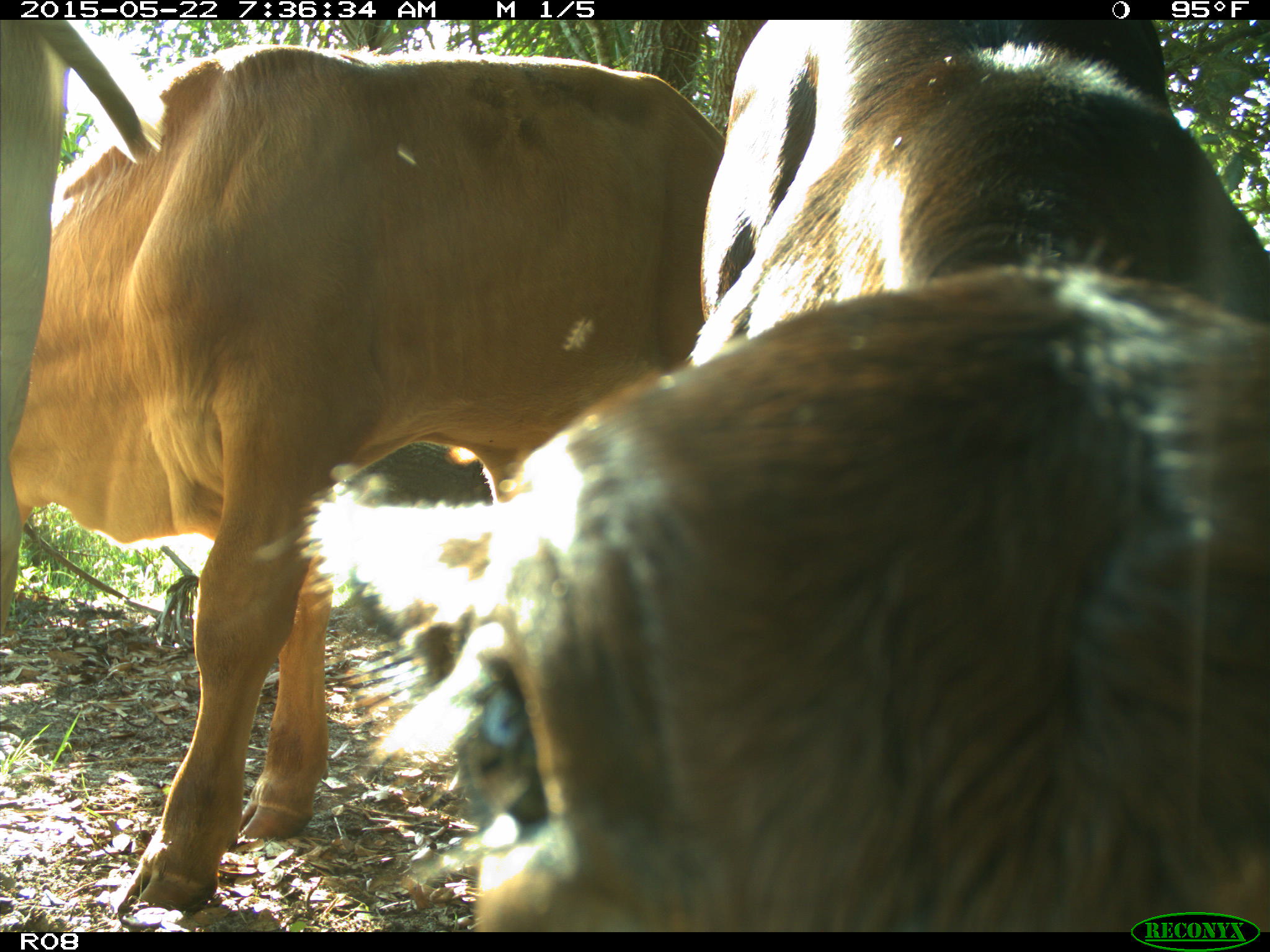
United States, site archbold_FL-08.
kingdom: Animalia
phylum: Chordata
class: Mammalia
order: Artiodactyla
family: Bovidae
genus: Bos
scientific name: Bos taurus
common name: domestic cow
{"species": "Bos taurus (domestic cow)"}